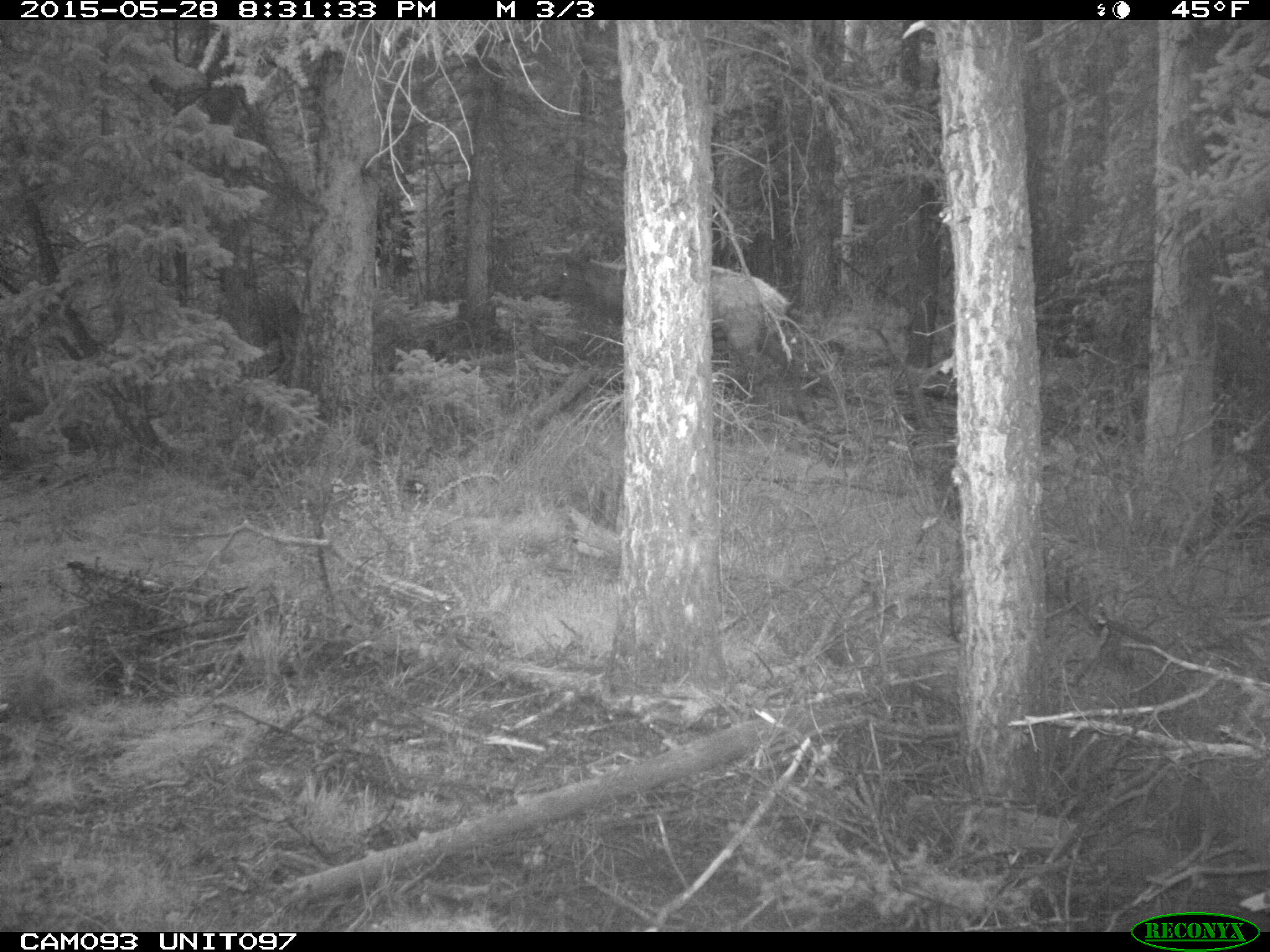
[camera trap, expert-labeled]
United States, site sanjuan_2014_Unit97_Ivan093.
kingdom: Animalia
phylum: Chordata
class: Mammalia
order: Artiodactyla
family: Cervidae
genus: Cervus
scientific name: Cervus elaphus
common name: red deer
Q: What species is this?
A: Cervus elaphus (red deer).